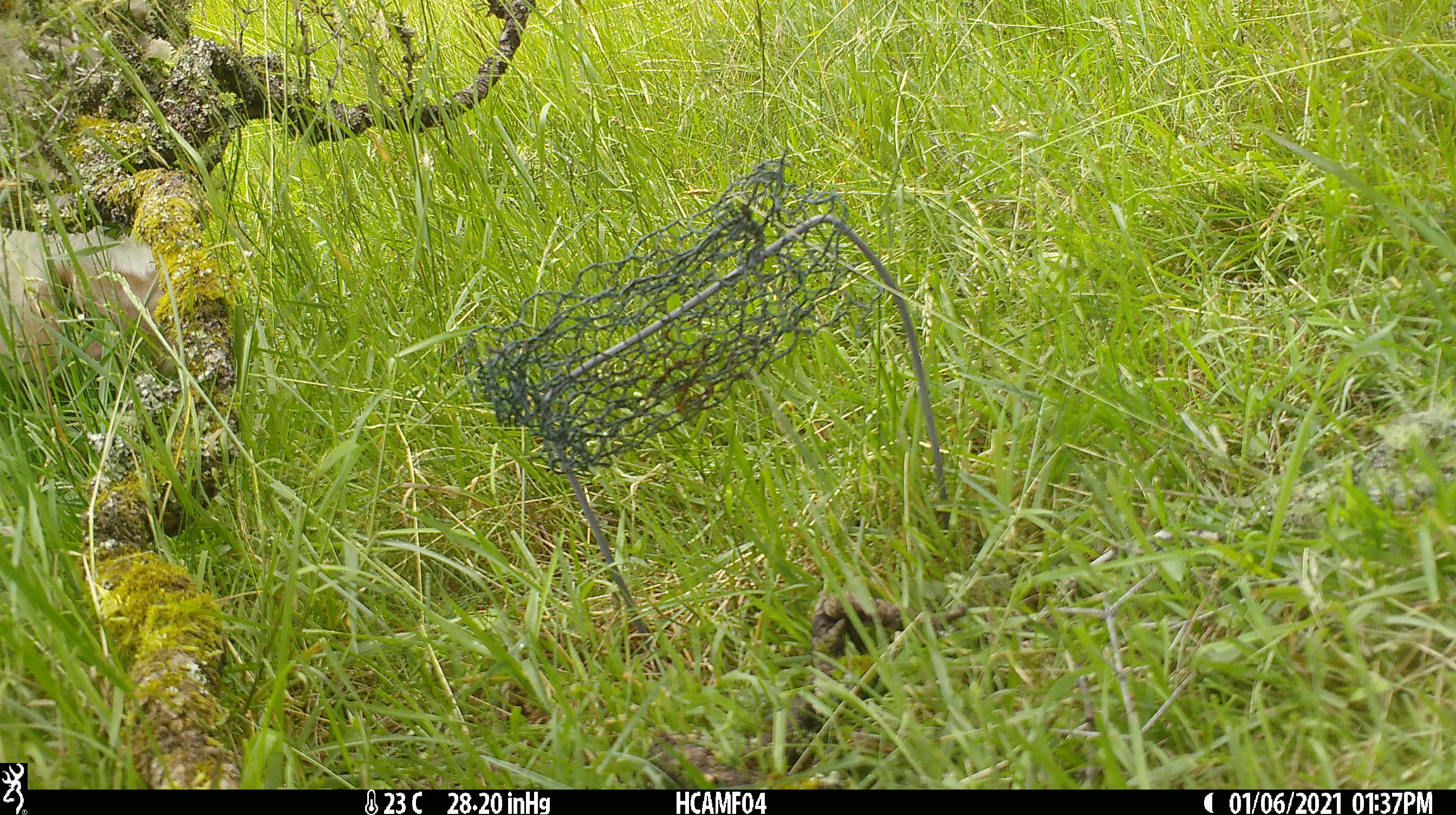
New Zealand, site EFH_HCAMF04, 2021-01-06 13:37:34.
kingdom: Animalia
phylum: Chordata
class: Mammalia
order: Artiodactyla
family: Bovidae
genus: Bos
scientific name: Bos taurus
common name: domestic cow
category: cow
Cow (domestic cow) (Bos taurus).